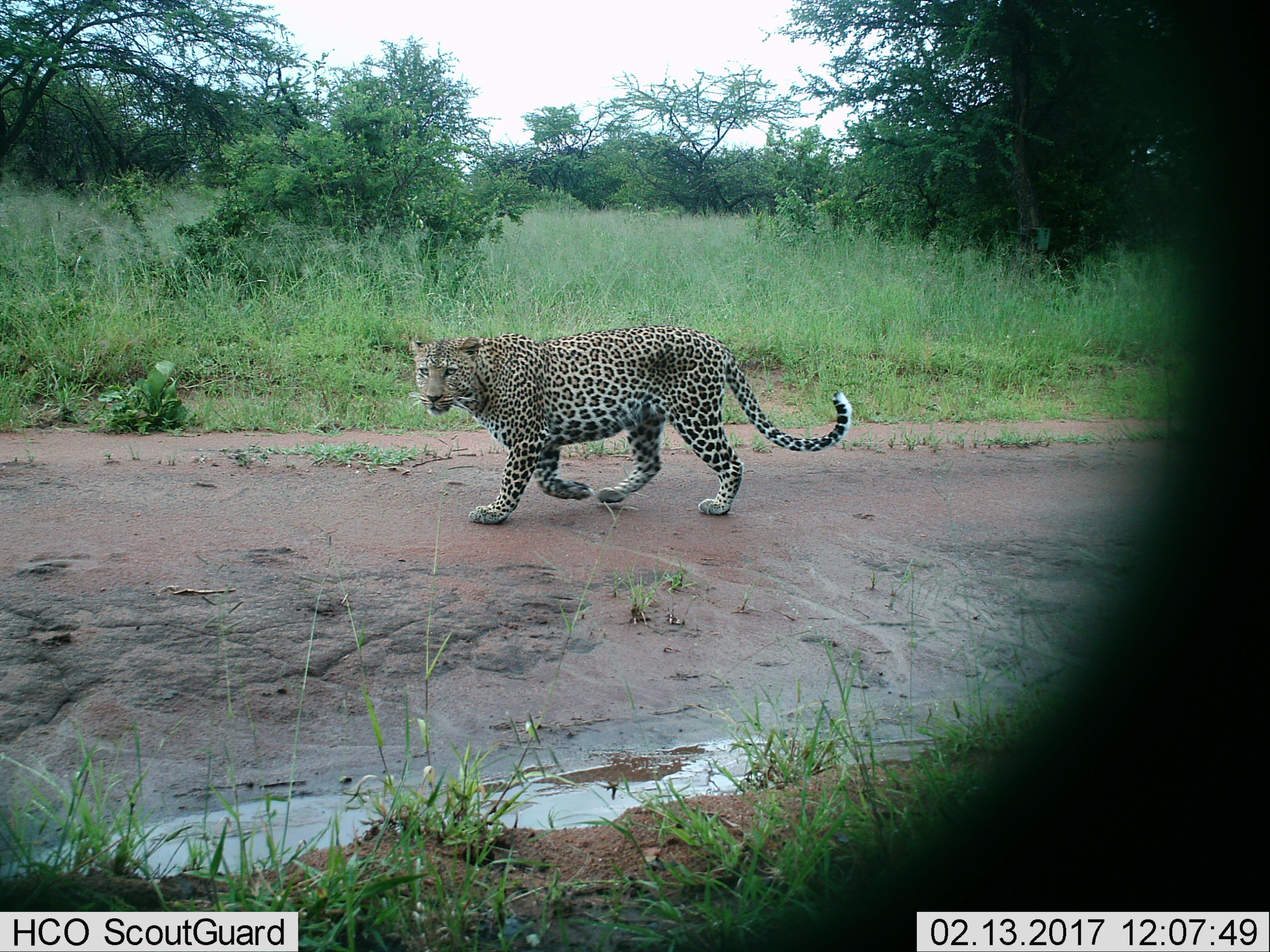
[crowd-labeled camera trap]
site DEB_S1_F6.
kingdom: Animalia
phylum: Chordata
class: Mammalia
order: Carnivora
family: Felidae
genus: Panthera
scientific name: Panthera pardus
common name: leopard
Leopard (Panthera pardus), count 1. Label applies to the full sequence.